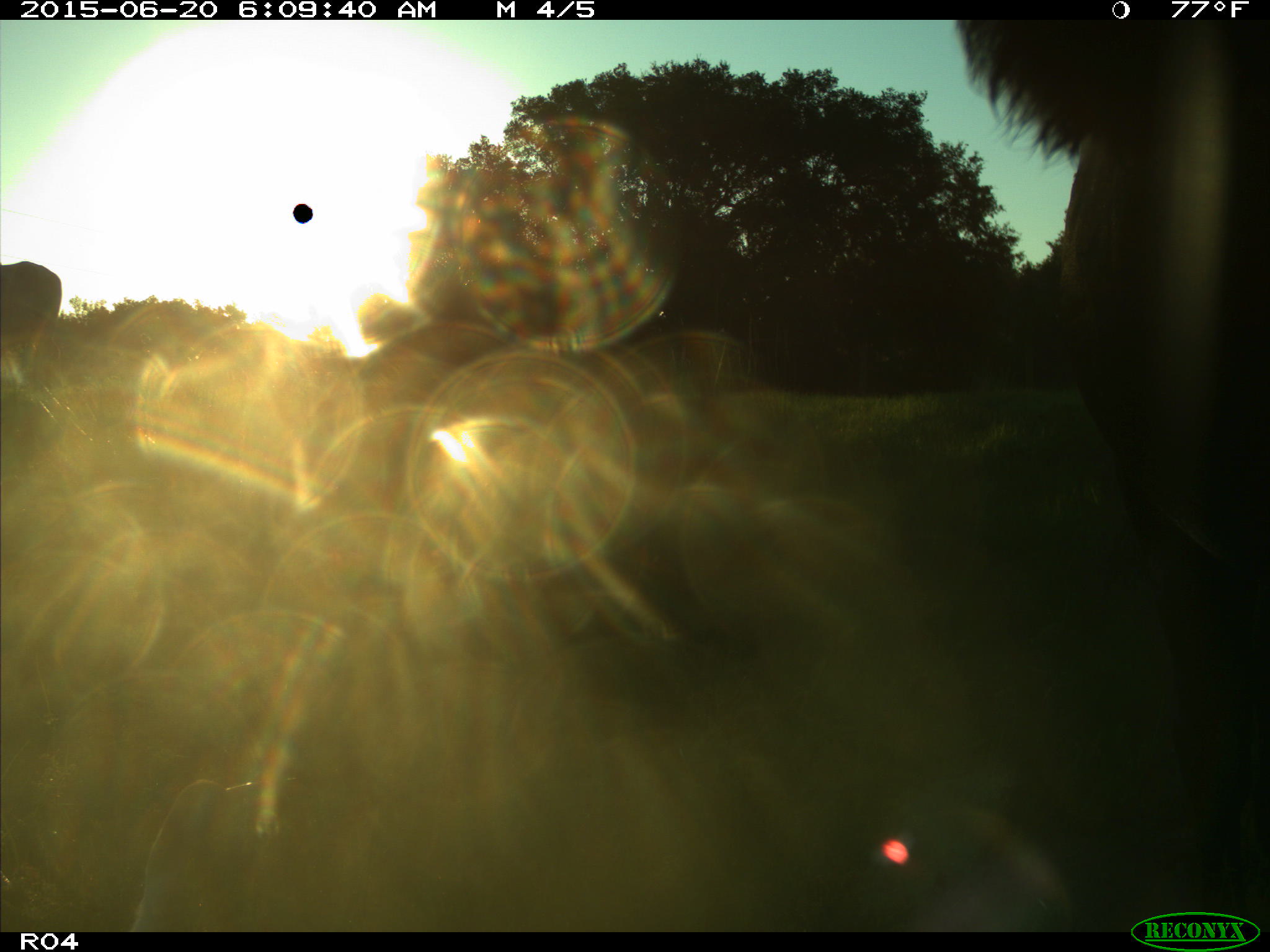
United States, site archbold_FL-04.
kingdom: Animalia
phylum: Chordata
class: Mammalia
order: Artiodactyla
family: Bovidae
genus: Bos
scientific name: Bos taurus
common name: domestic cow